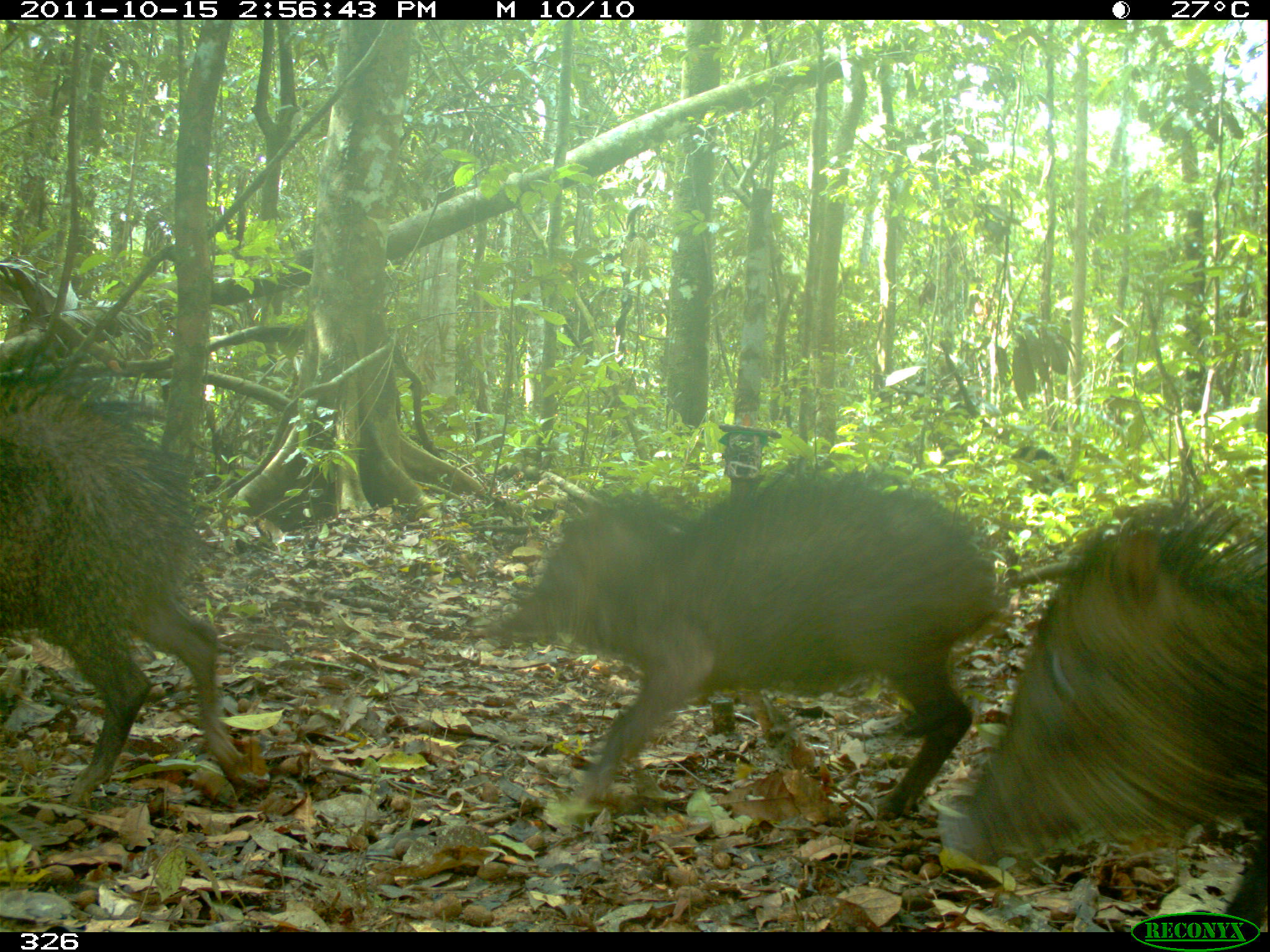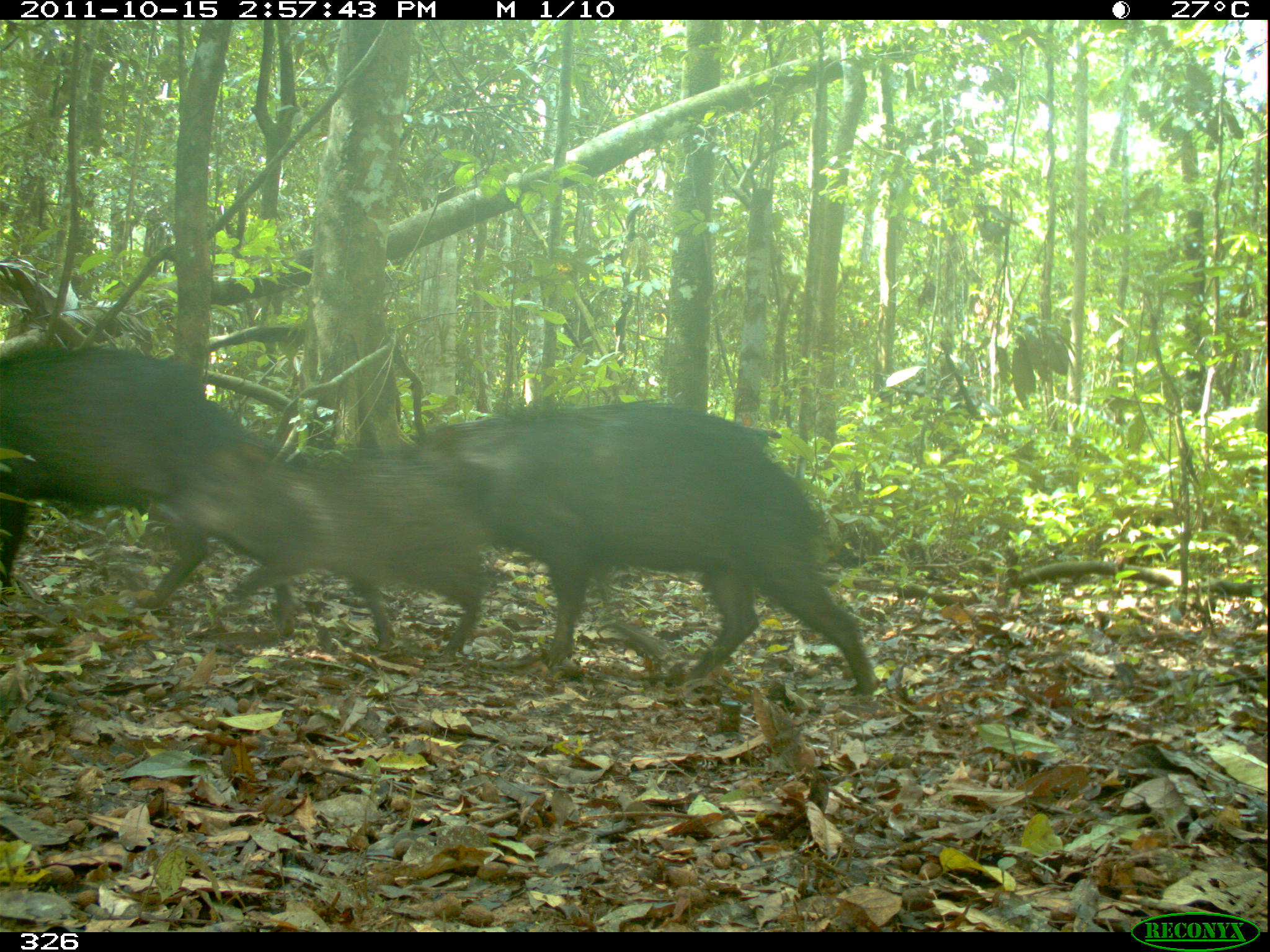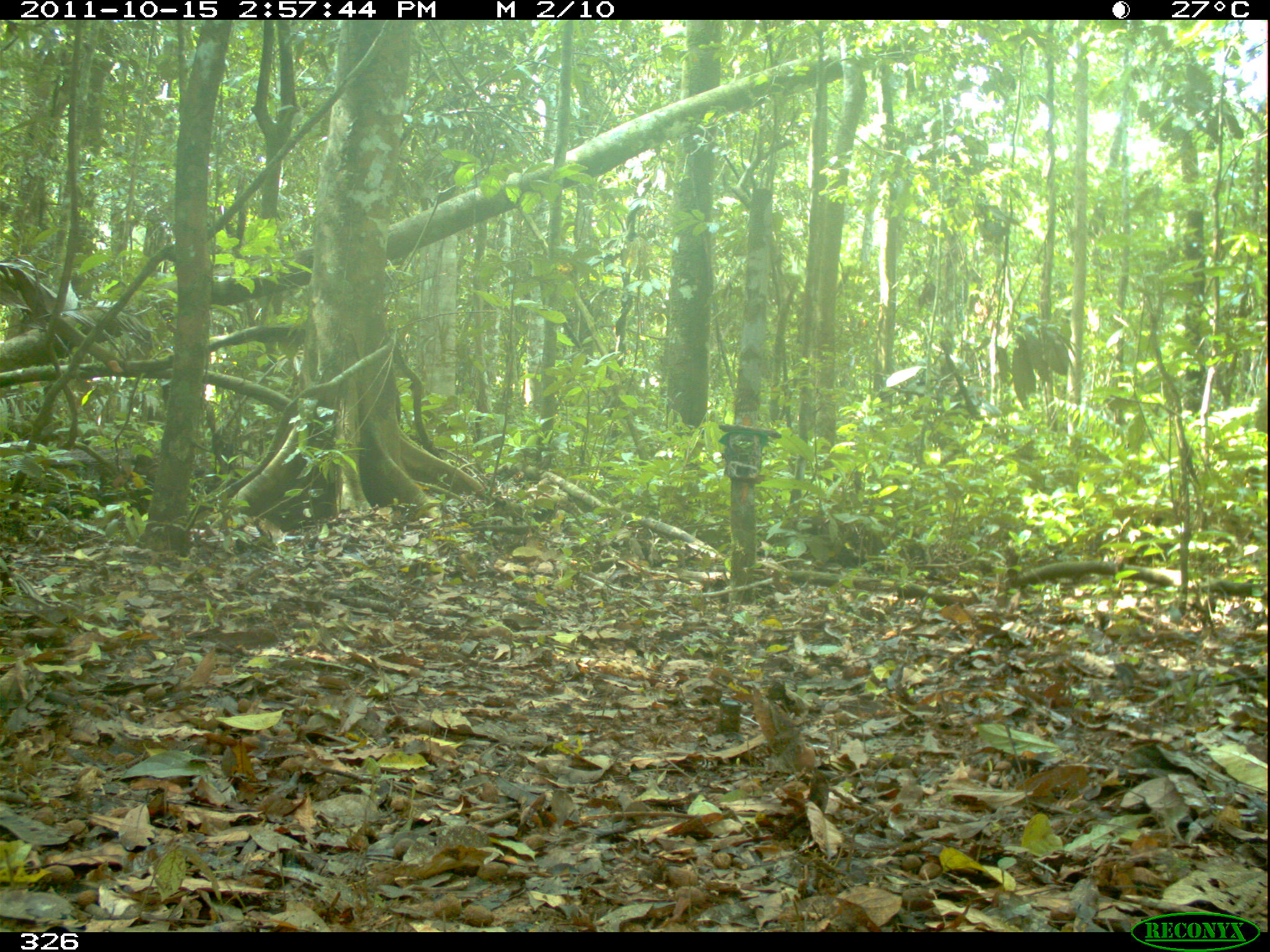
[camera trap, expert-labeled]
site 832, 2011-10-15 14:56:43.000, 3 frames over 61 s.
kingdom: Animalia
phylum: Chordata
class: Mammalia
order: Artiodactyla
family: Tayassuidae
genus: Tayassu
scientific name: Tayassu pecari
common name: white-lipped peccary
Tayassu pecari (white-lipped peccary).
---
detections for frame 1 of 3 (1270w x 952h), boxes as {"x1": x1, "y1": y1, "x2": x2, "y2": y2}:
tayassu pecari: {"x1": 475, "y1": 455, "x2": 1009, "y2": 833}; {"x1": 936, "y1": 492, "x2": 1266, "y2": 929}; {"x1": 0, "y1": 343, "x2": 255, "y2": 813}